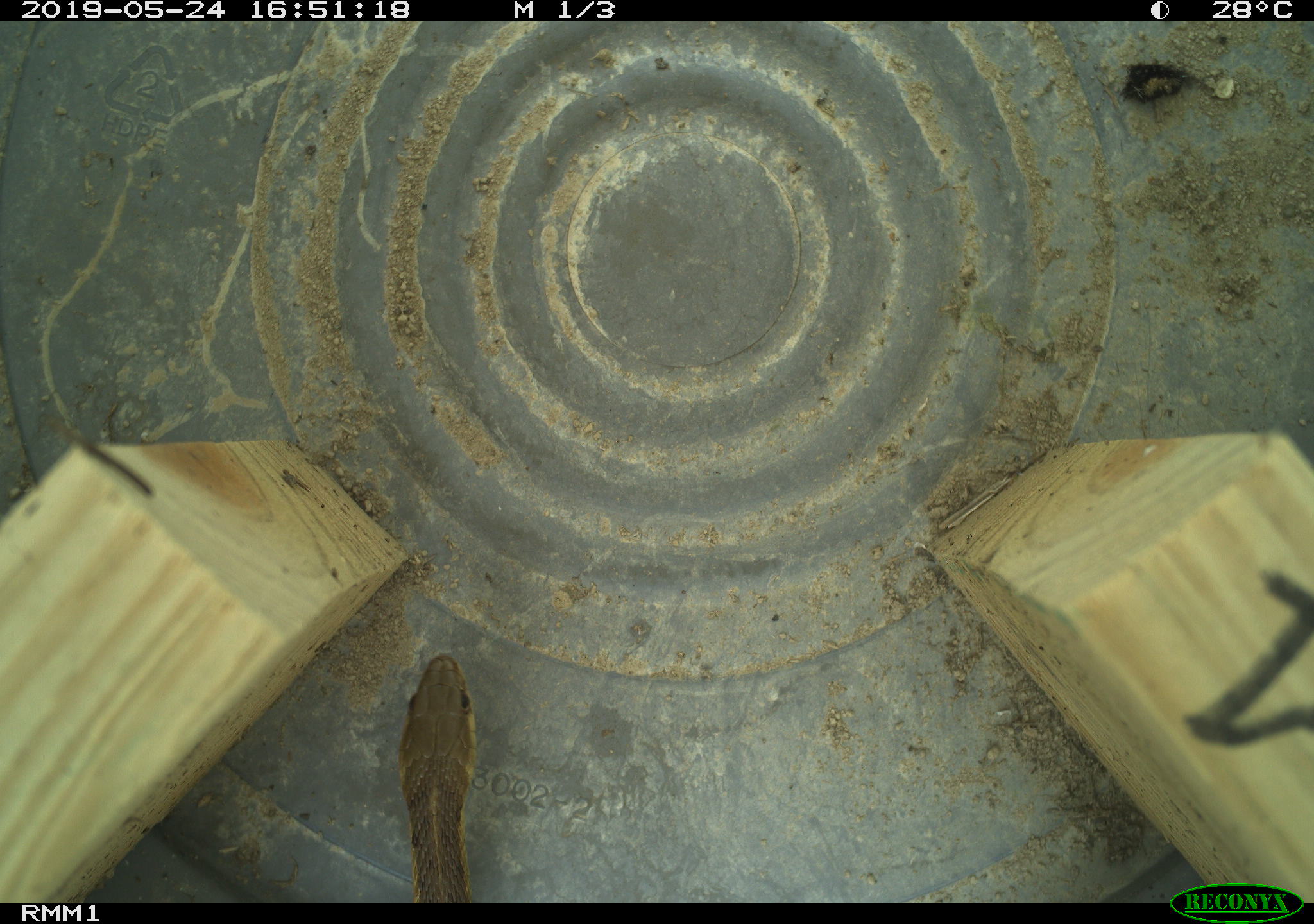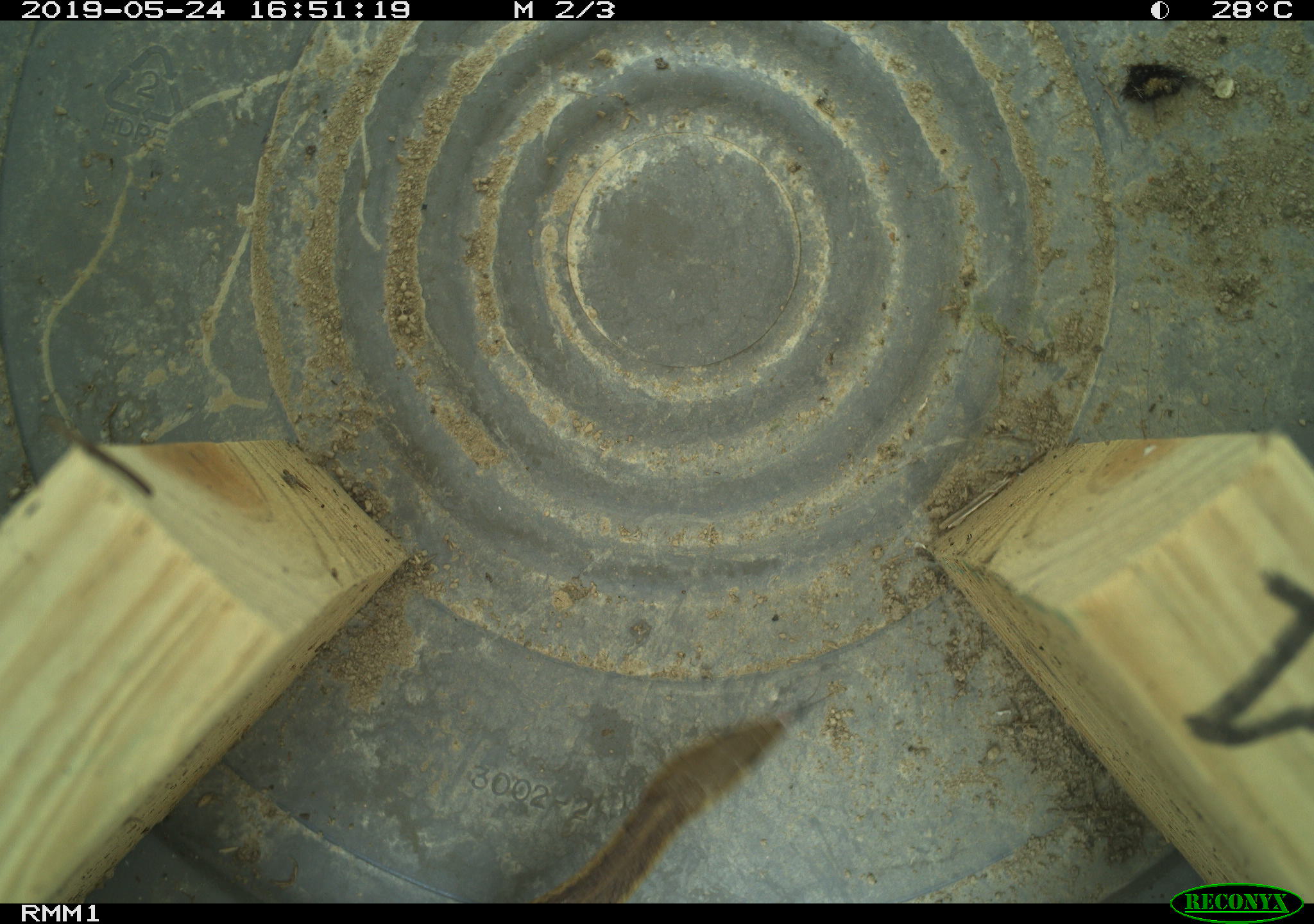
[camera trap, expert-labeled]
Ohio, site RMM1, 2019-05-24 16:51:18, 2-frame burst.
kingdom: Animalia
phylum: Chordata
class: Reptilia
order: Squamata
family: Colubridae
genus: Thamnophis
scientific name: Thamnophis sirtalis sirtalis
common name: eastern gartersnake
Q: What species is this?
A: Eastern gartersnake (Thamnophis sirtalis sirtalis).